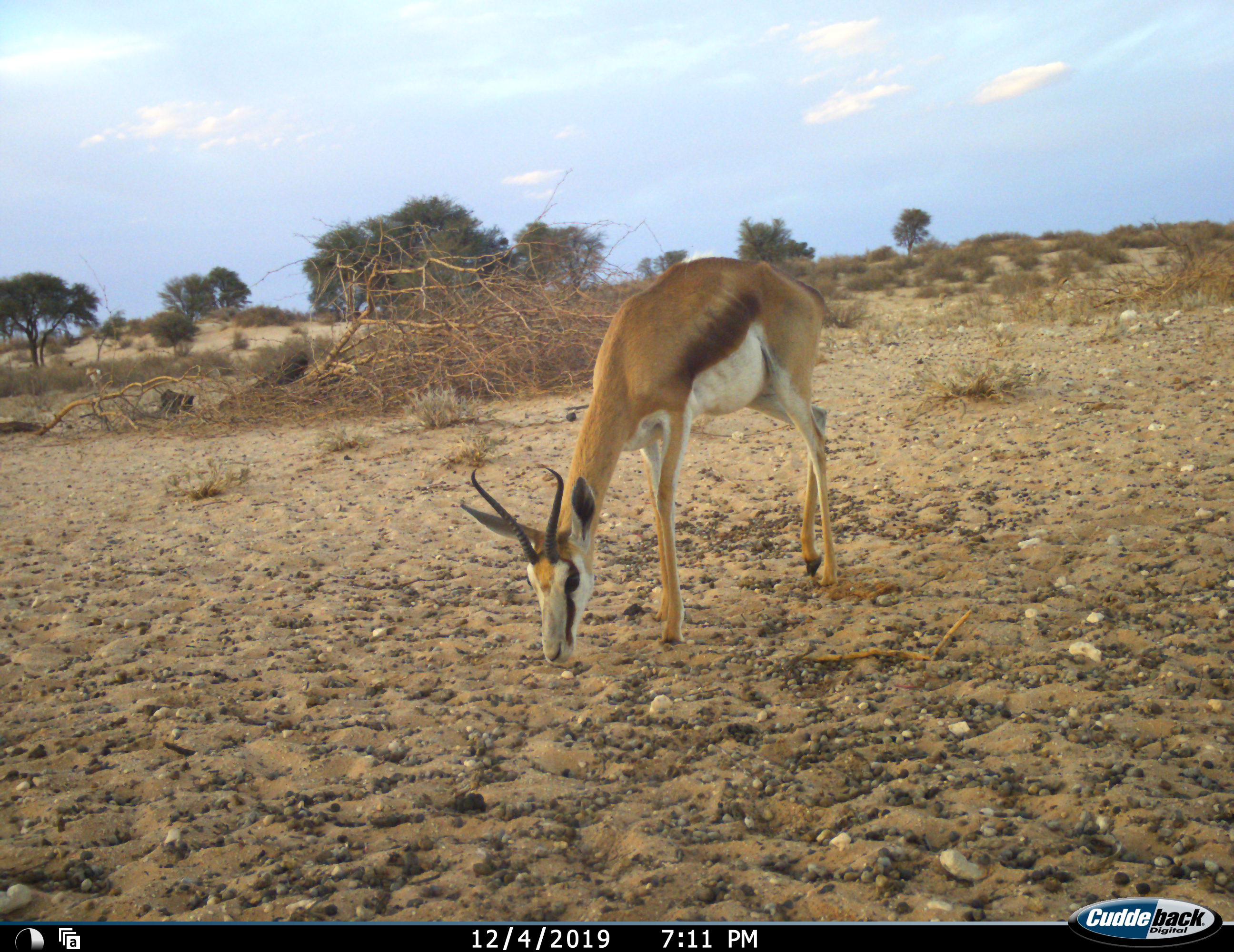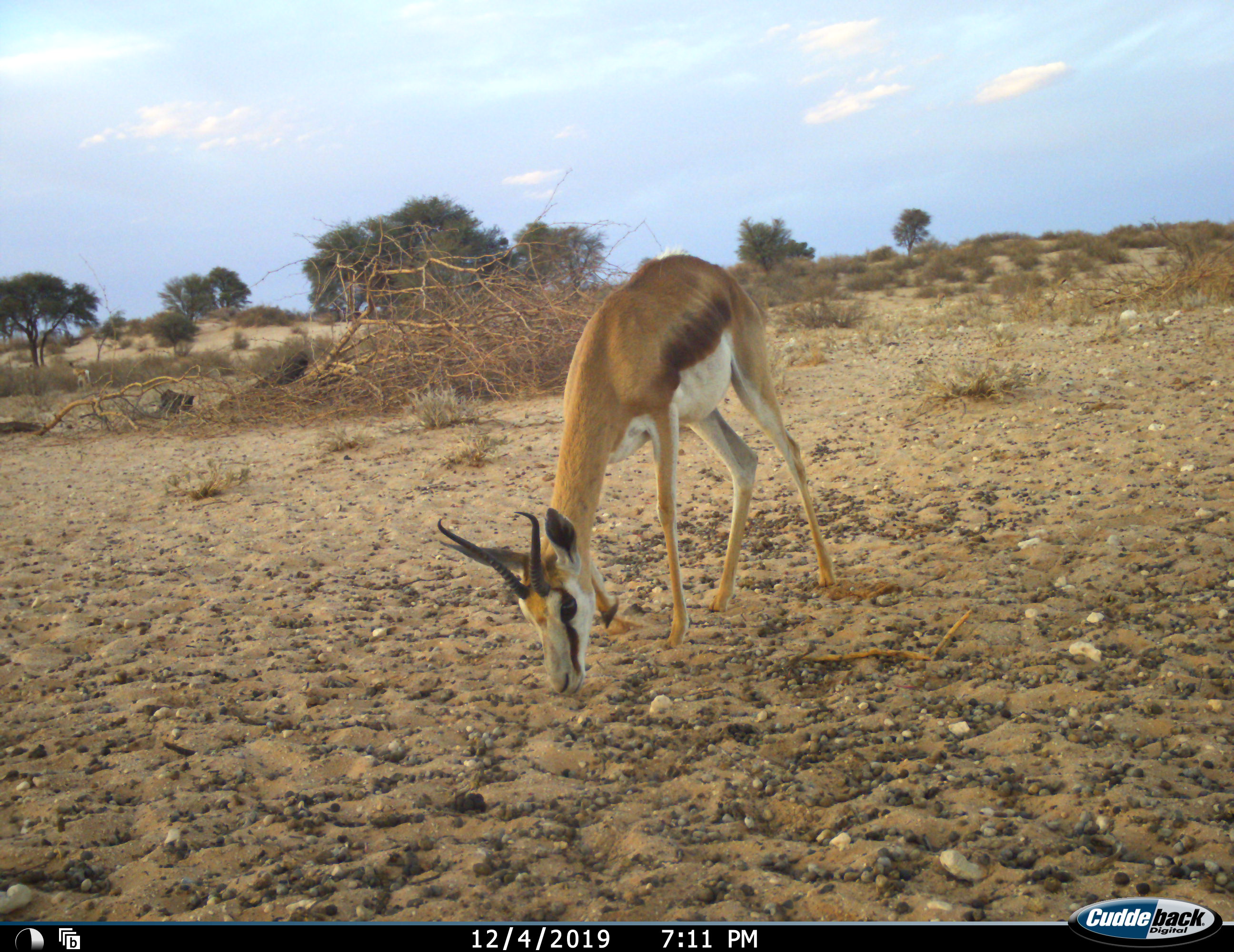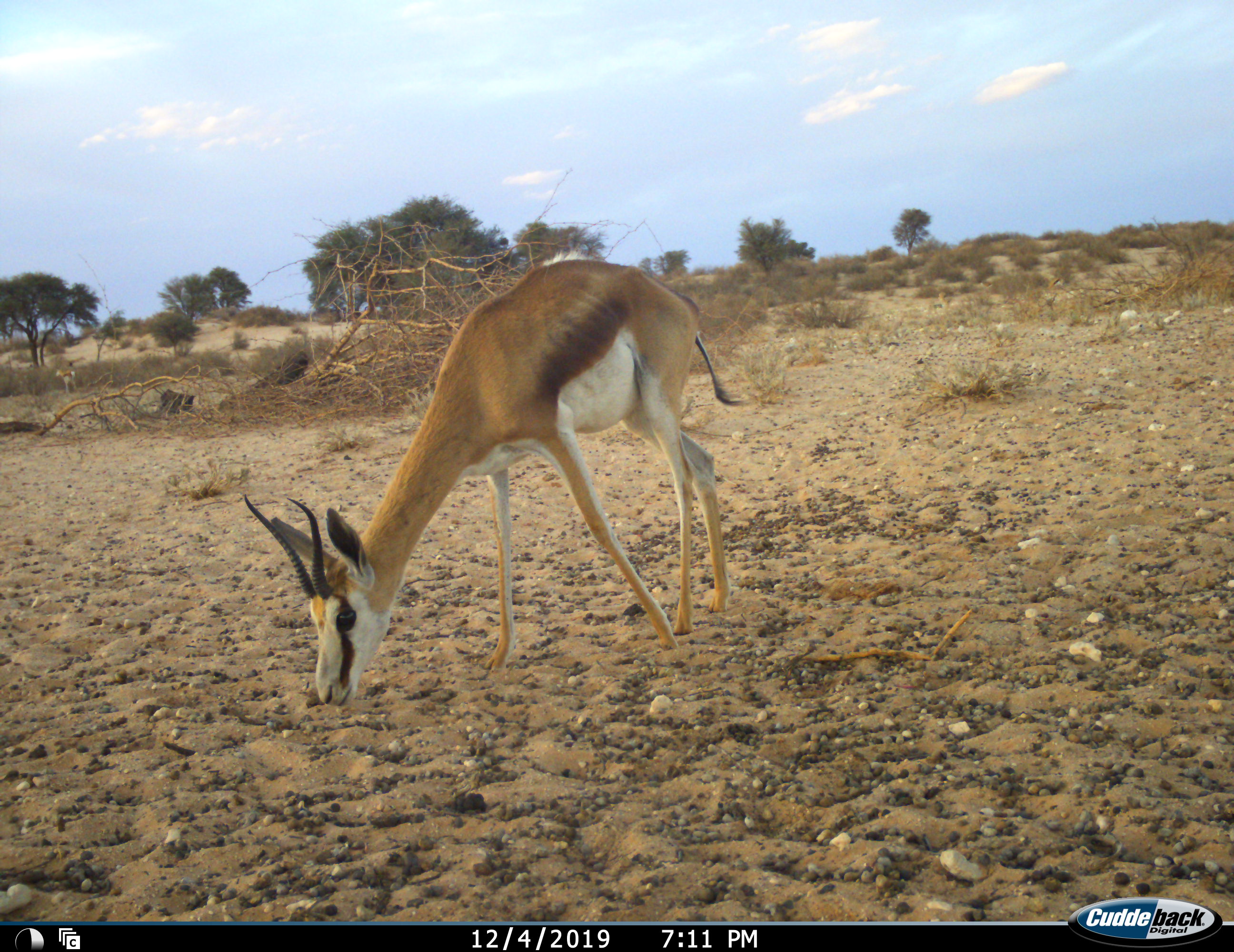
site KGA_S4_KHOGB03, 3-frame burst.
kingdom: Animalia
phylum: Chordata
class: Mammalia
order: Artiodactyla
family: Bovidae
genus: Antidorcas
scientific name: Antidorcas marsupialis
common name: springbok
Springbok (Antidorcas marsupialis), count 2. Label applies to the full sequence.